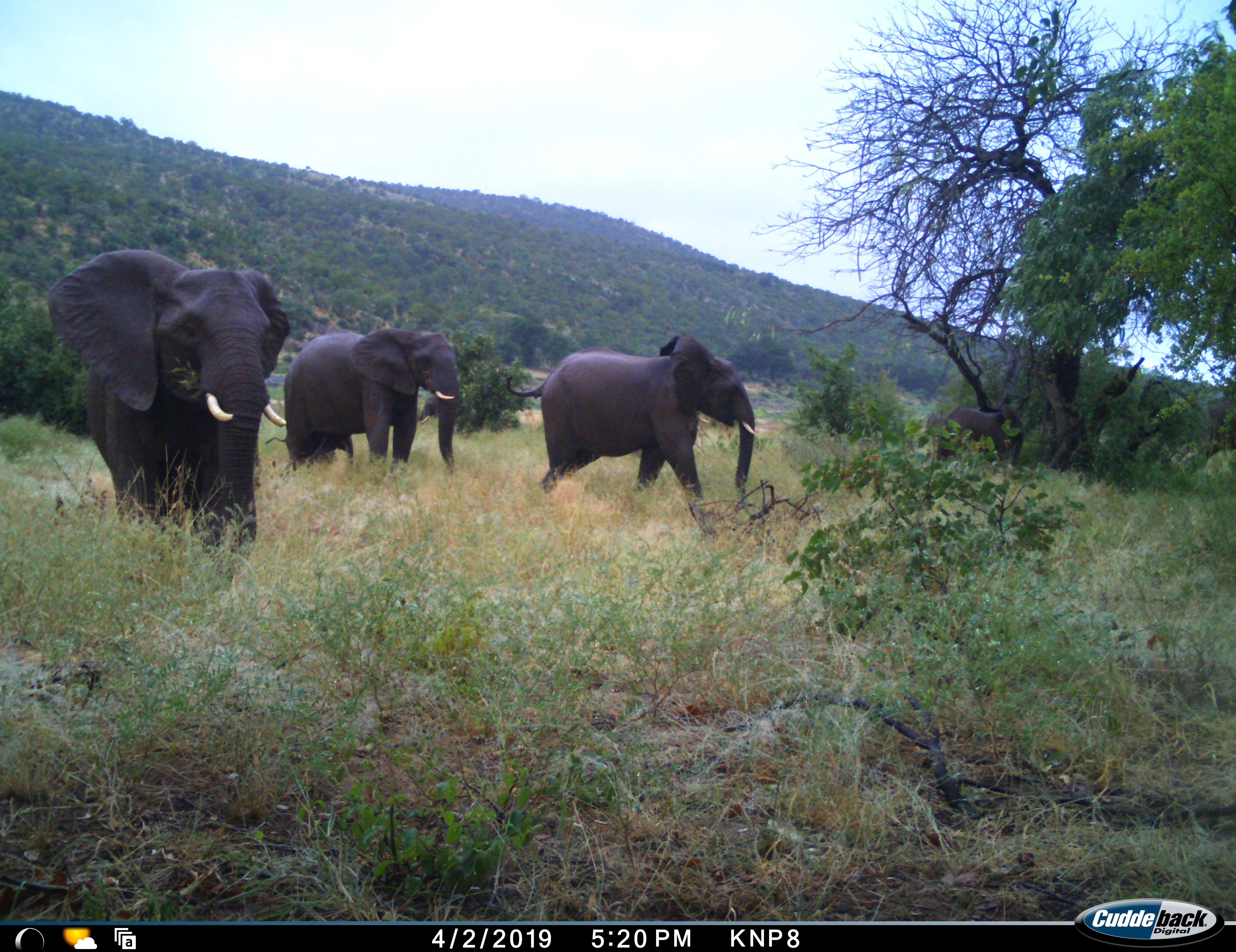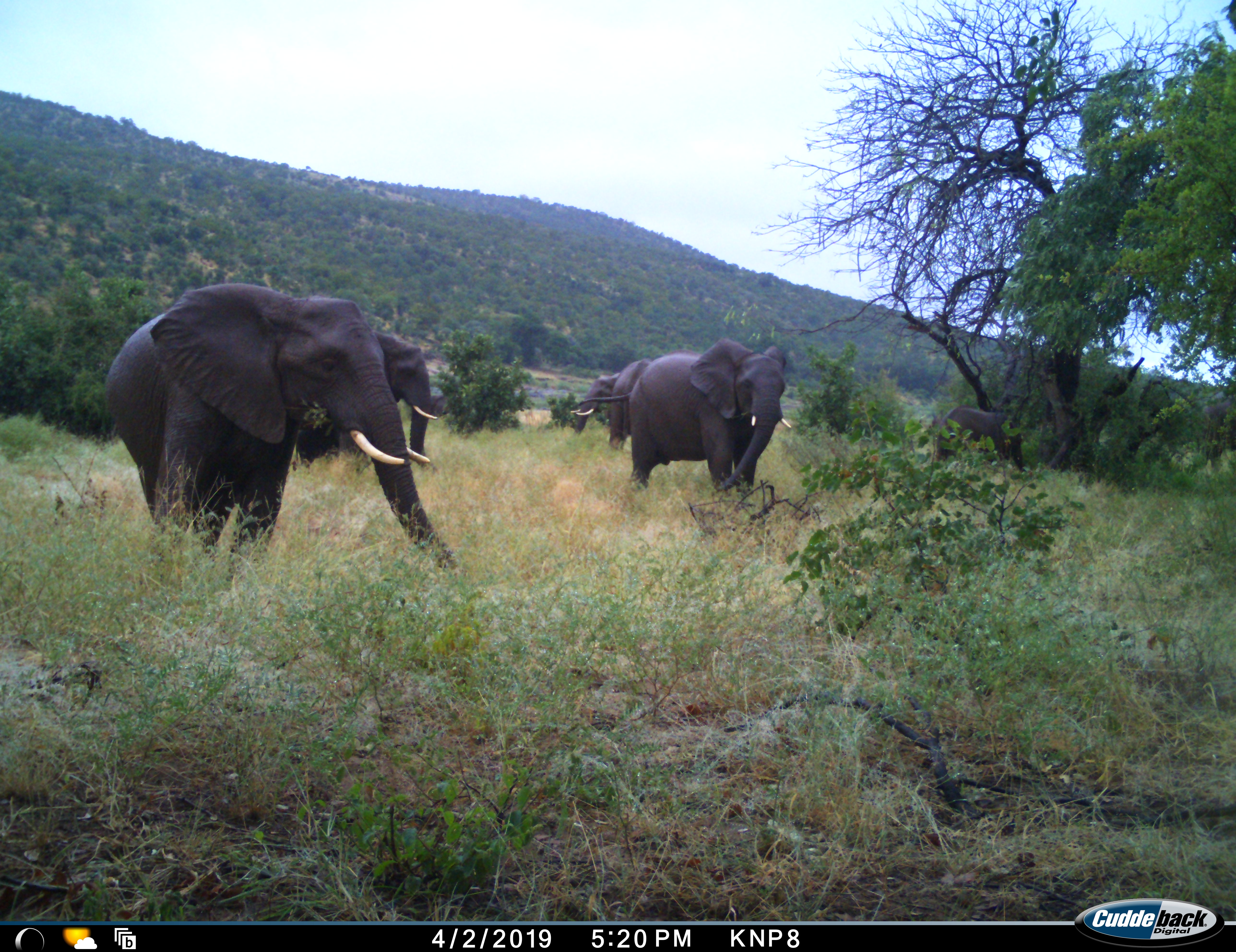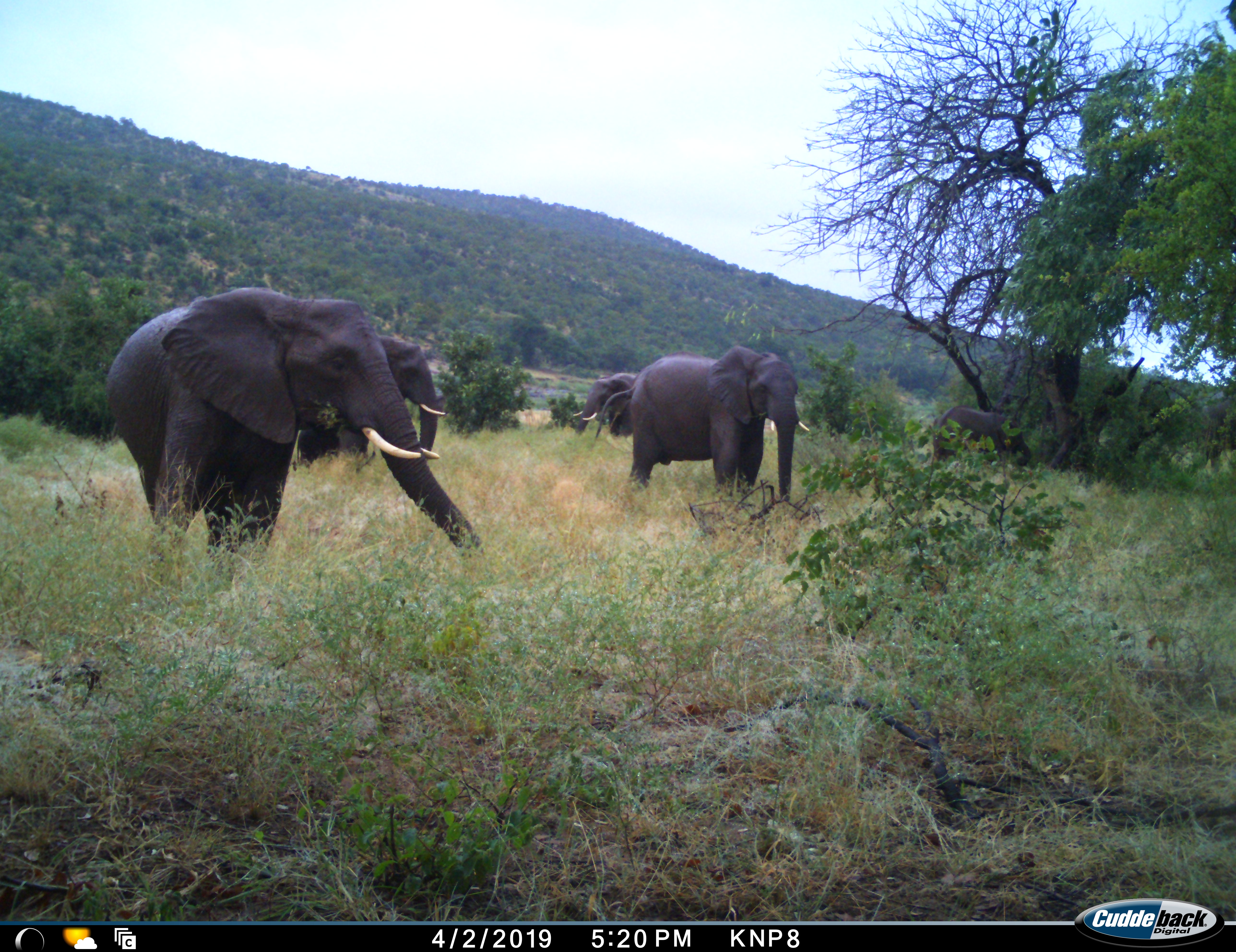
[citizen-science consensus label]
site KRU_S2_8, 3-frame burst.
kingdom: Animalia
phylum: Chordata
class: Mammalia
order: Proboscidea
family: Elephantidae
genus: Loxodonta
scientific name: Loxodonta africana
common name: african bush elephant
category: elephant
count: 6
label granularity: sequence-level